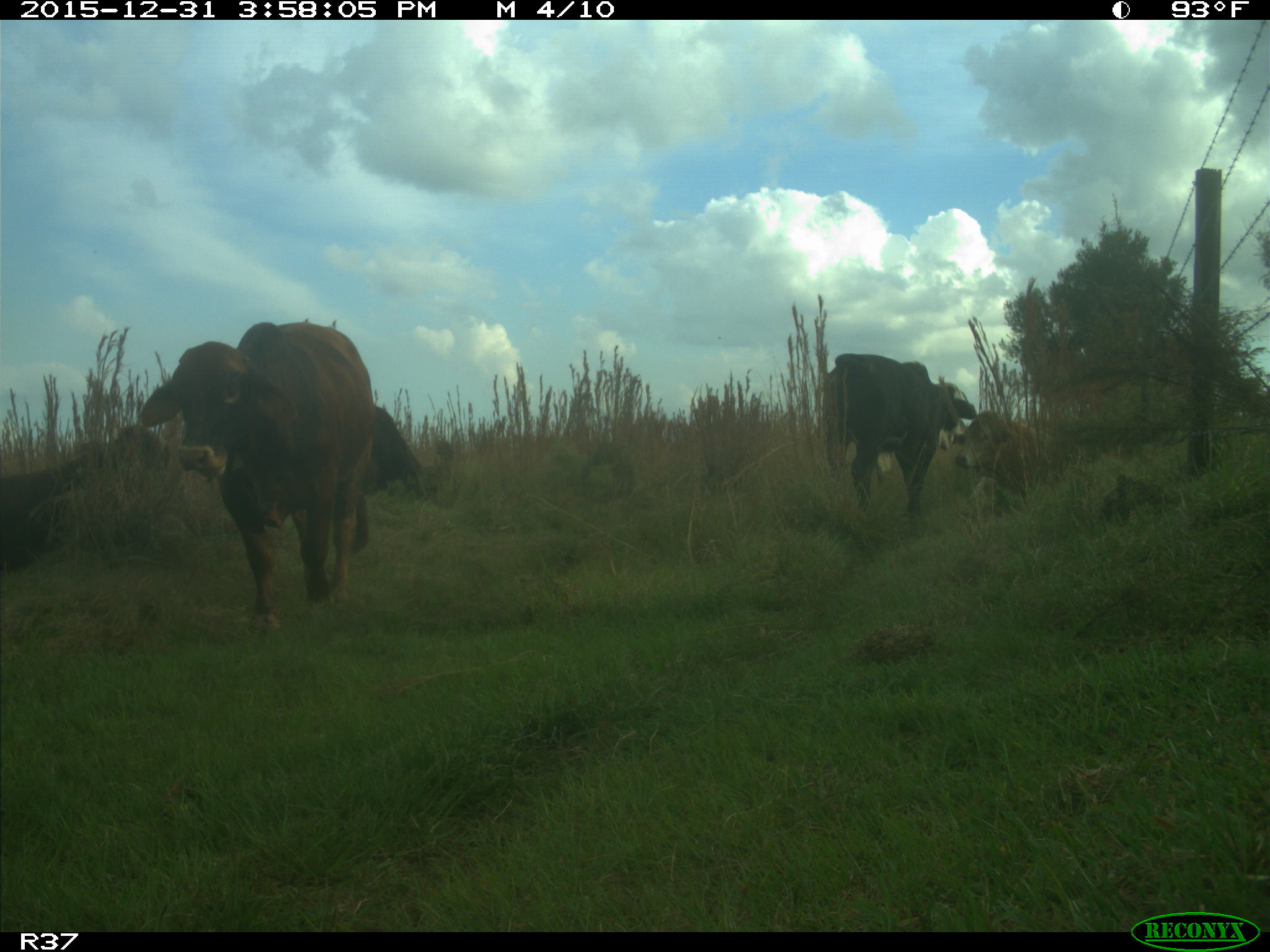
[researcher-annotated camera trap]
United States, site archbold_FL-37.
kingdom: Animalia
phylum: Chordata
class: Mammalia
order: Artiodactyla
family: Bovidae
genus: Bos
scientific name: Bos taurus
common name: domestic cow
Bos taurus (domestic cow).